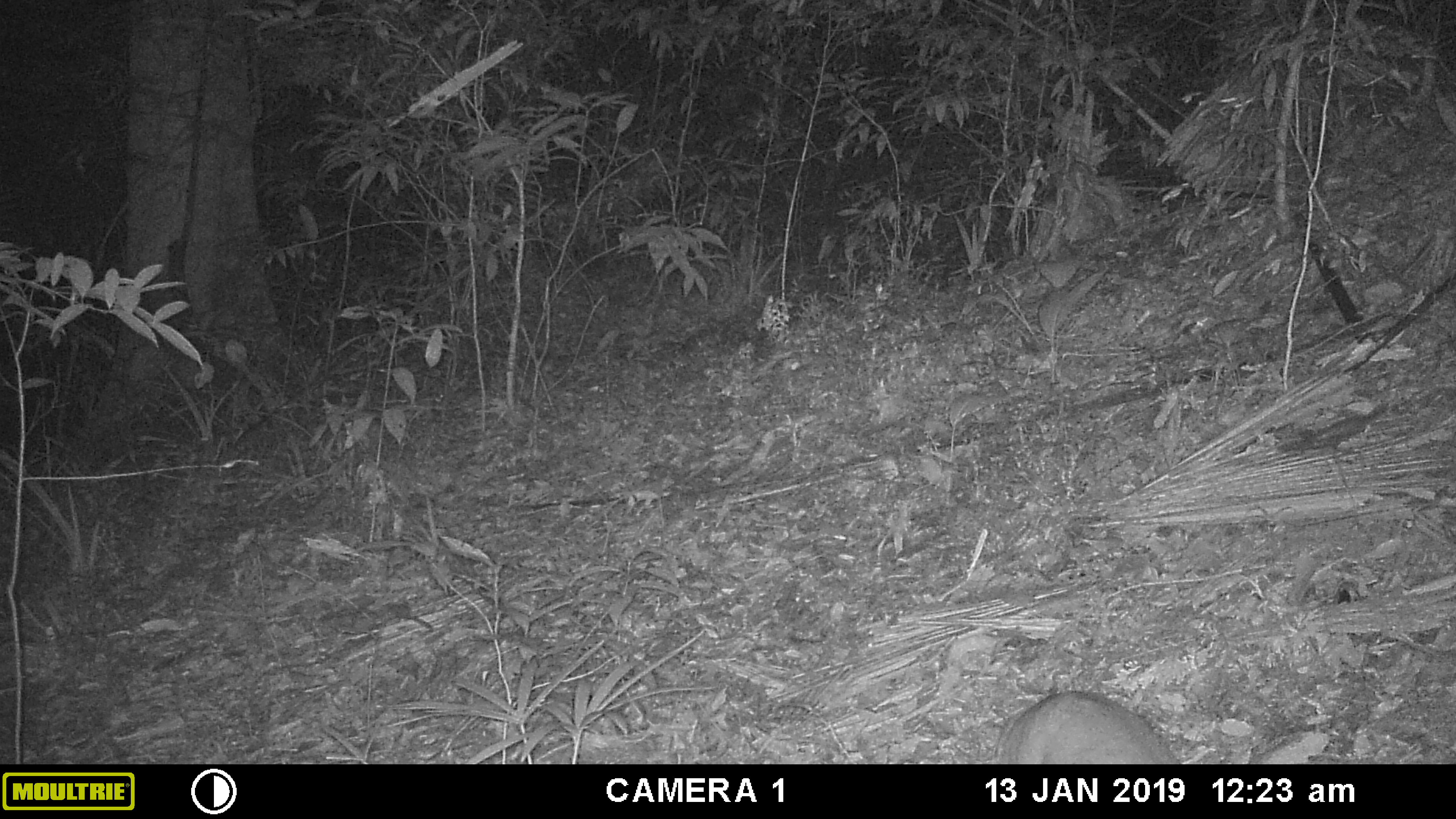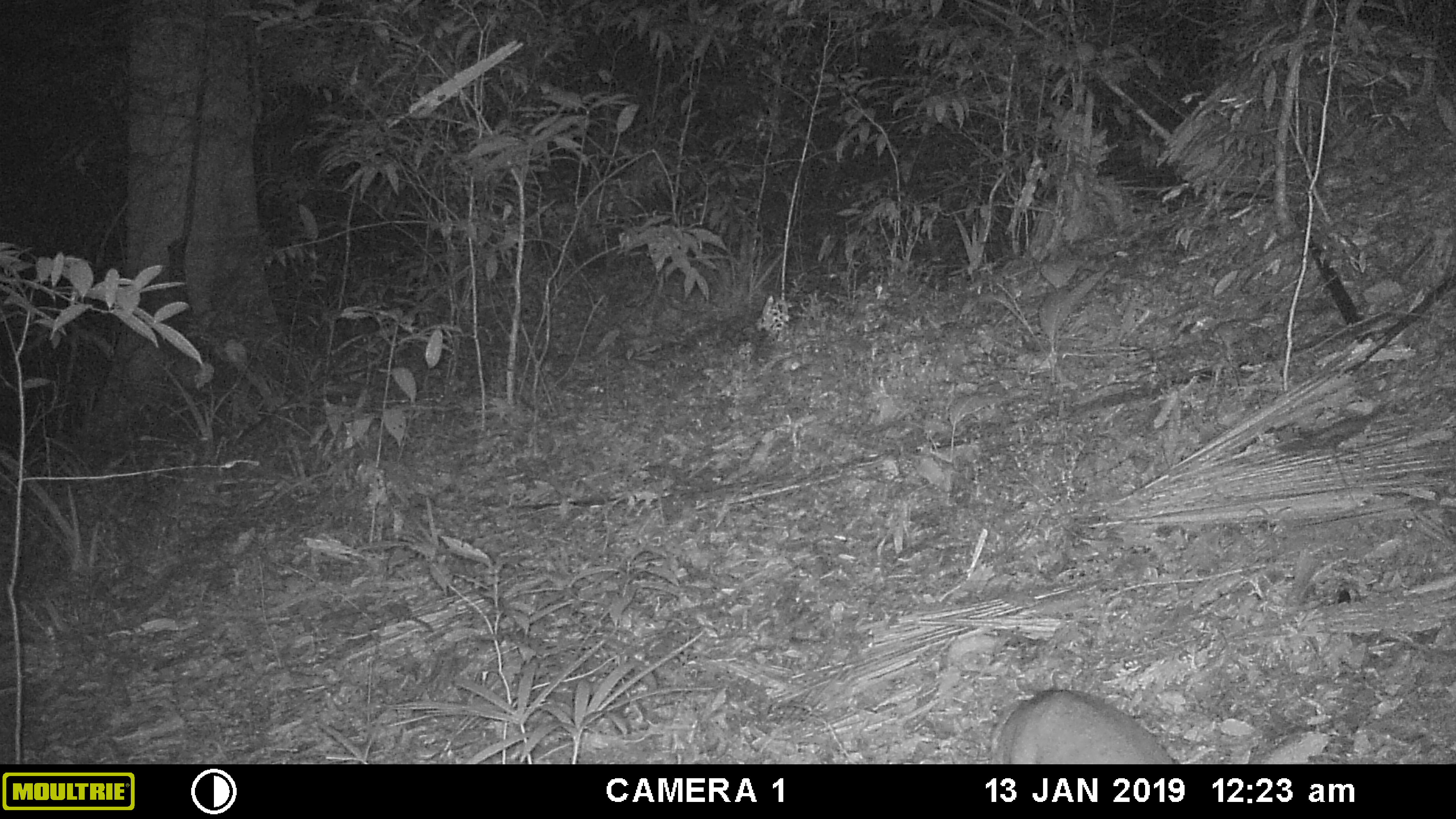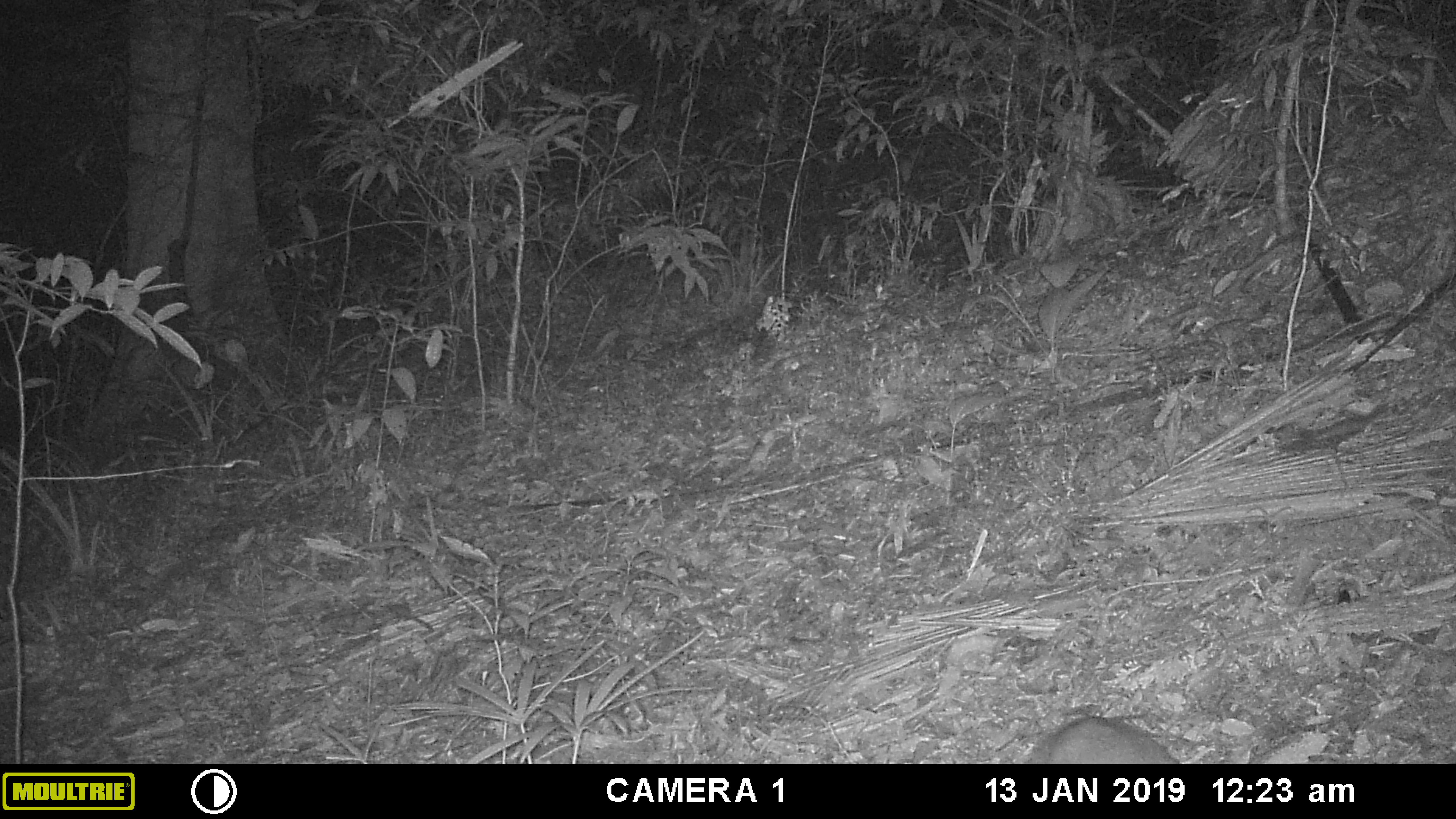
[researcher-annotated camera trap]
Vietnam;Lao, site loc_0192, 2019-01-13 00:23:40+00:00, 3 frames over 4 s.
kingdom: Animalia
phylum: Chordata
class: Mammalia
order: Artiodactyla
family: Cervidae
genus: Muntiacus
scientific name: Muntiacus vuquangensis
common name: large-antlered muntjac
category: large antlered muntjac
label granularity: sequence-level